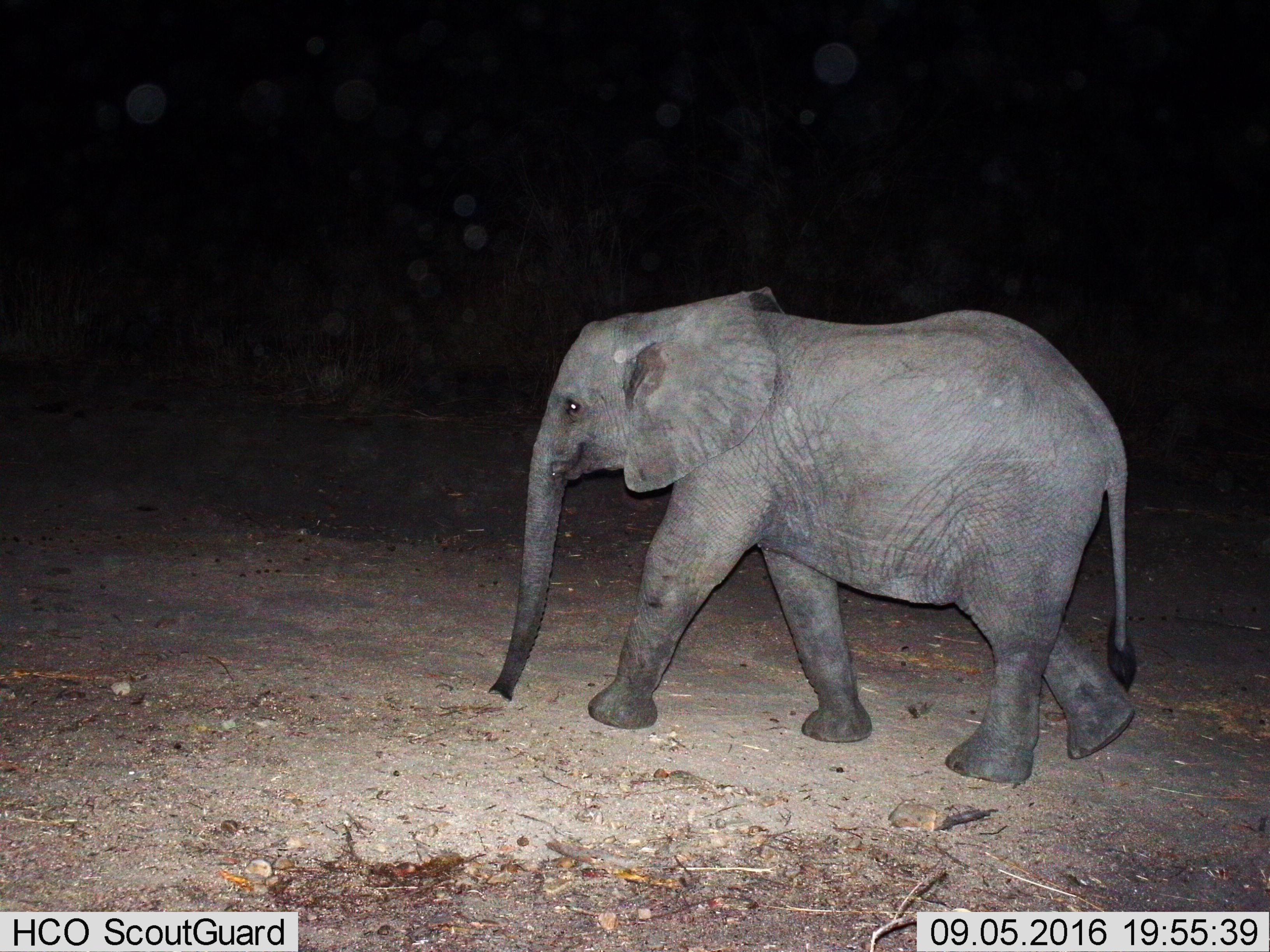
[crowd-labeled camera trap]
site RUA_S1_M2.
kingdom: Animalia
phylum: Chordata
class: Mammalia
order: Proboscidea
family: Elephantidae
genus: Loxodonta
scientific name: Loxodonta africana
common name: african bush elephant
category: elephant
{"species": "elephant (african bush elephant) (Loxodonta africana)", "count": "1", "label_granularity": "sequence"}